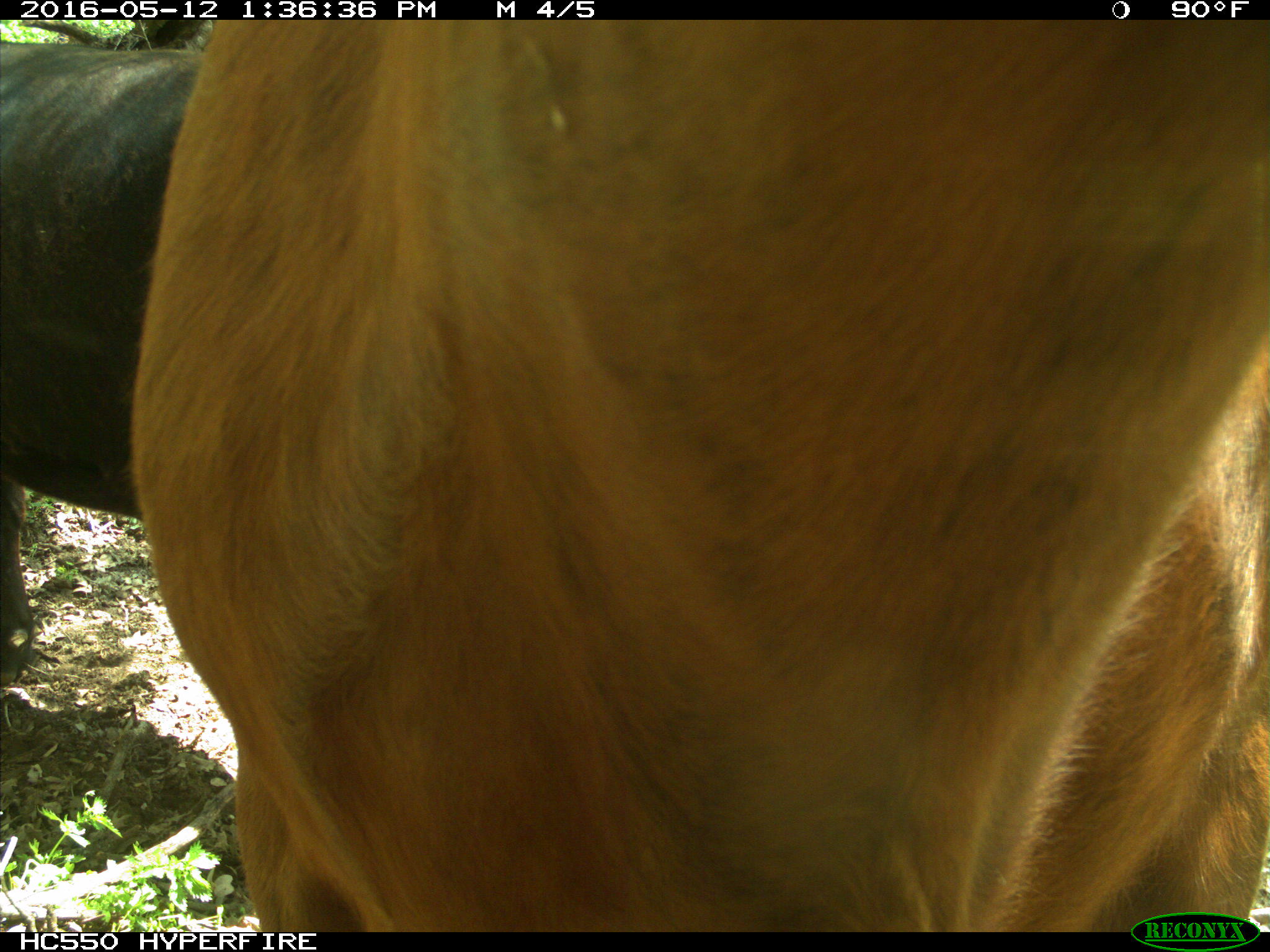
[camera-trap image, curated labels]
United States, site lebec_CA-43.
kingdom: Animalia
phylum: Chordata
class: Mammalia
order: Artiodactyla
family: Bovidae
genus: Bos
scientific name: Bos taurus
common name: domestic cow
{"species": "Bos taurus (domestic cow)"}